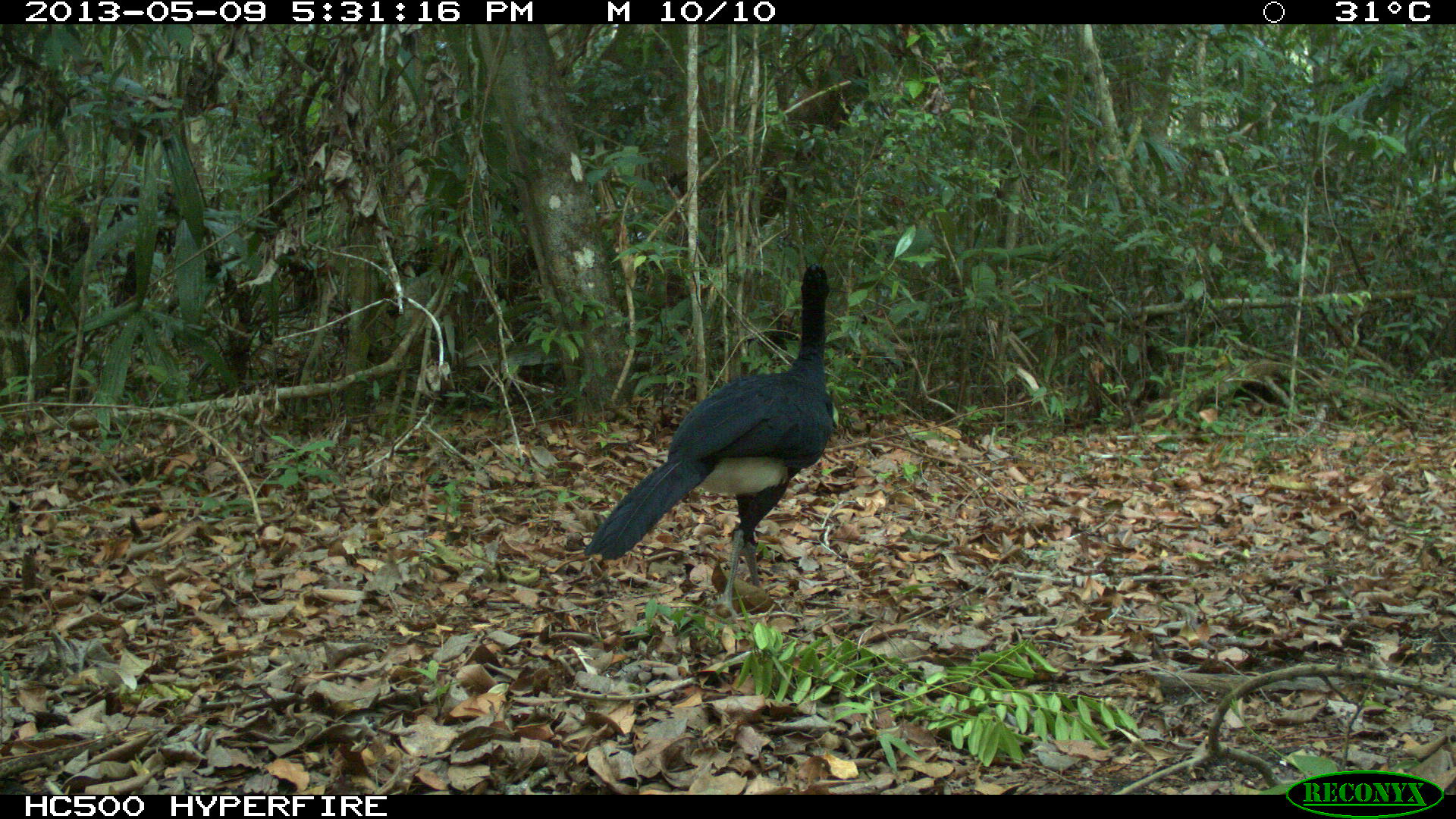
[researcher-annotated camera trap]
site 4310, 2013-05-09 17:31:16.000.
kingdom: Animalia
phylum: Chordata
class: Aves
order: Galliformes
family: Cracidae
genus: Crax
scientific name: Crax rubra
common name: great curassow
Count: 1.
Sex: male.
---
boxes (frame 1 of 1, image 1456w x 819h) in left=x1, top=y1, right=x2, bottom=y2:
crax rubra: left=581, top=259, right=839, bottom=621